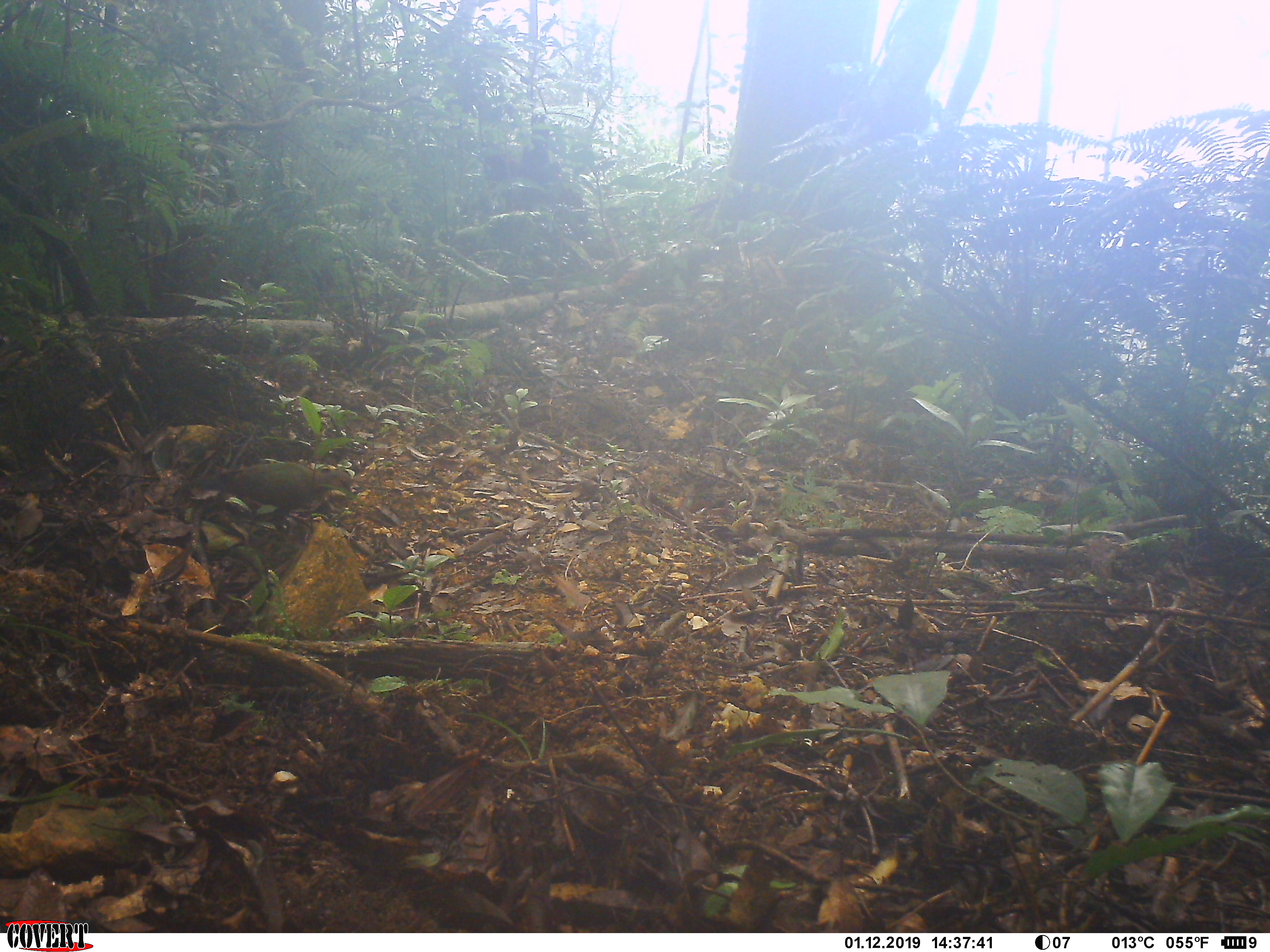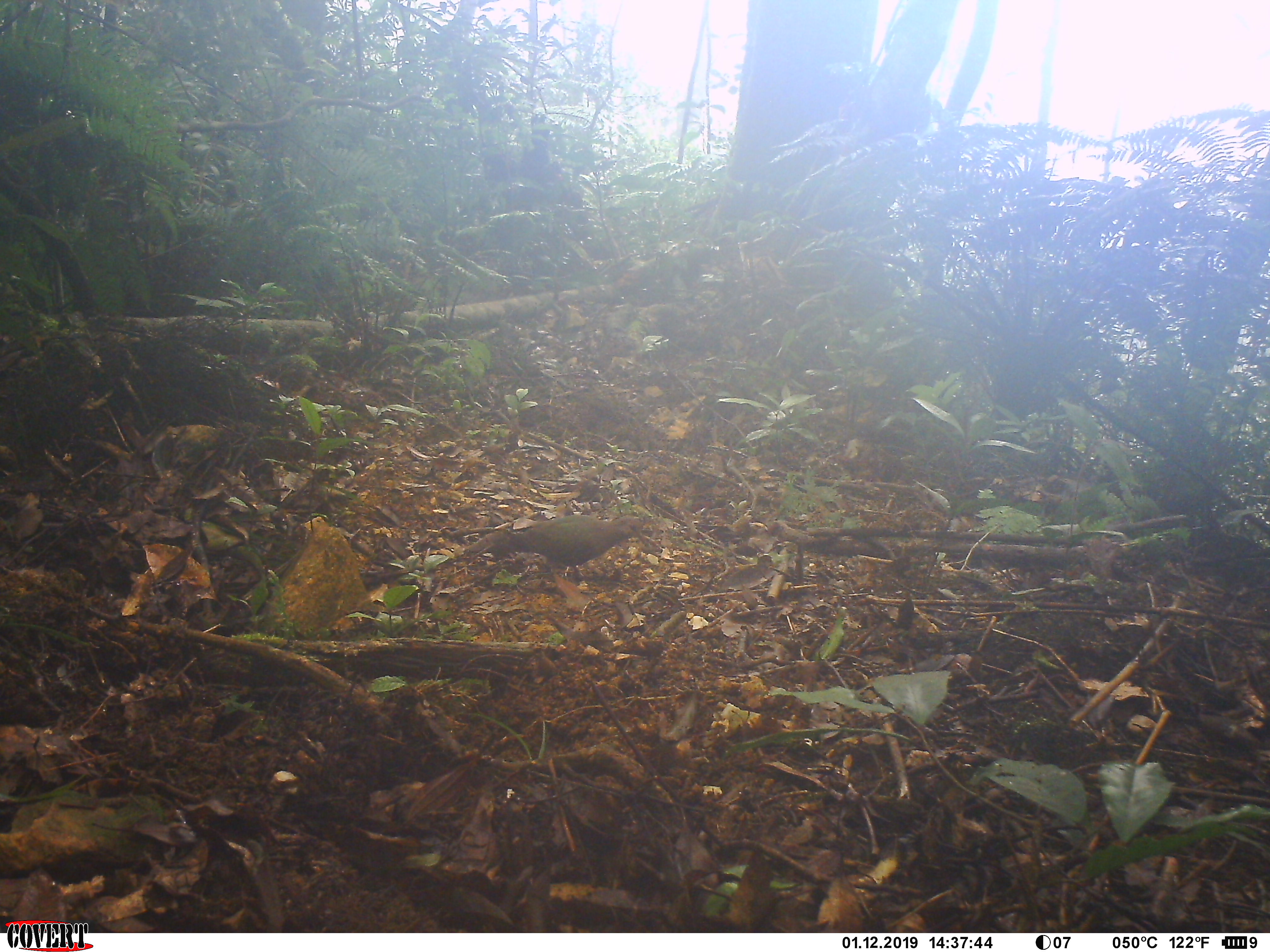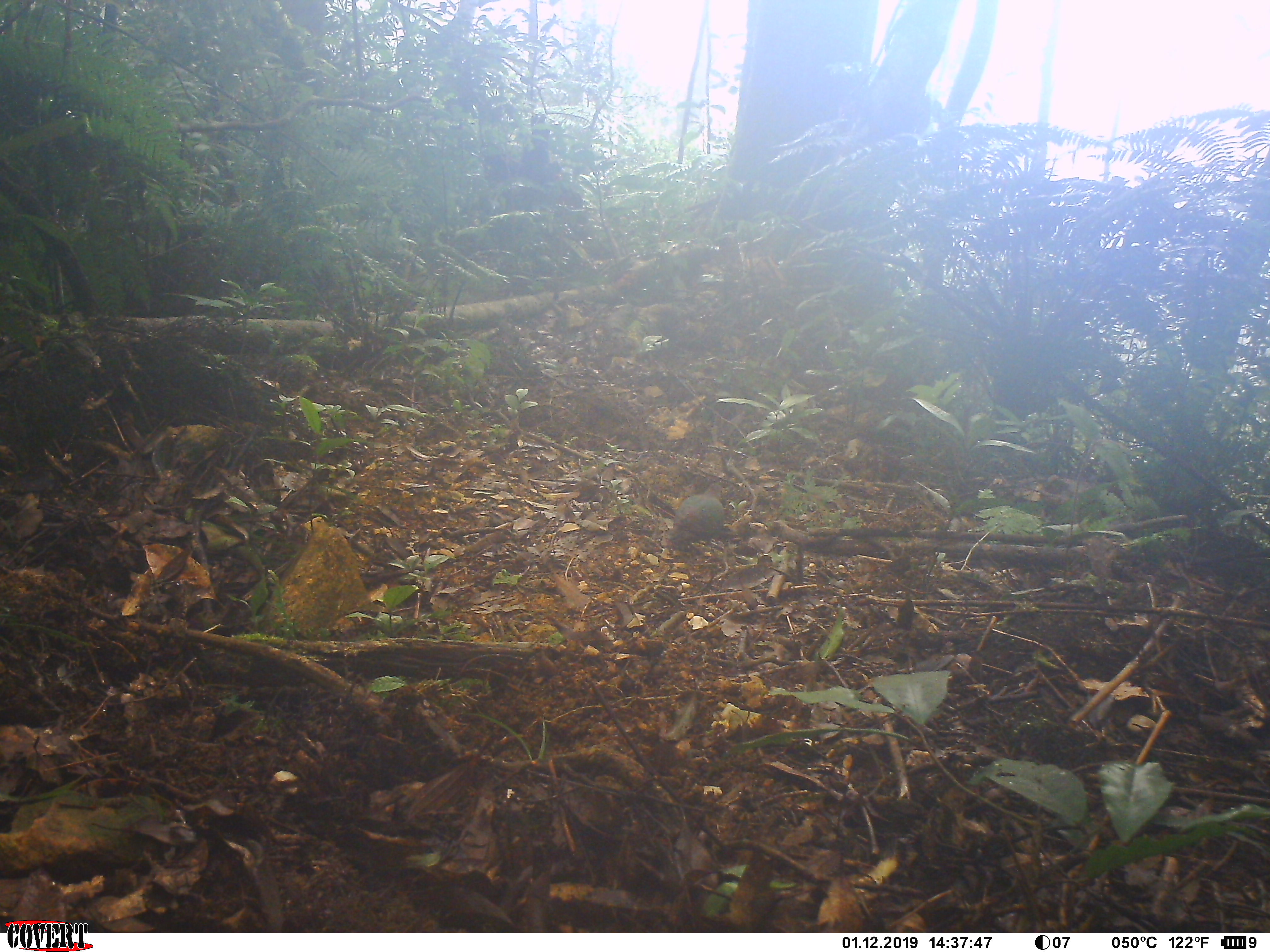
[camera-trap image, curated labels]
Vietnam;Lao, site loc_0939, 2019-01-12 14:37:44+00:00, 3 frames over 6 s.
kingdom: Animalia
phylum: Chordata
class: Aves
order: Columbiformes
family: Columbidae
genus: Chalcophaps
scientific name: Chalcophaps indica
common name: emerald dove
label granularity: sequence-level